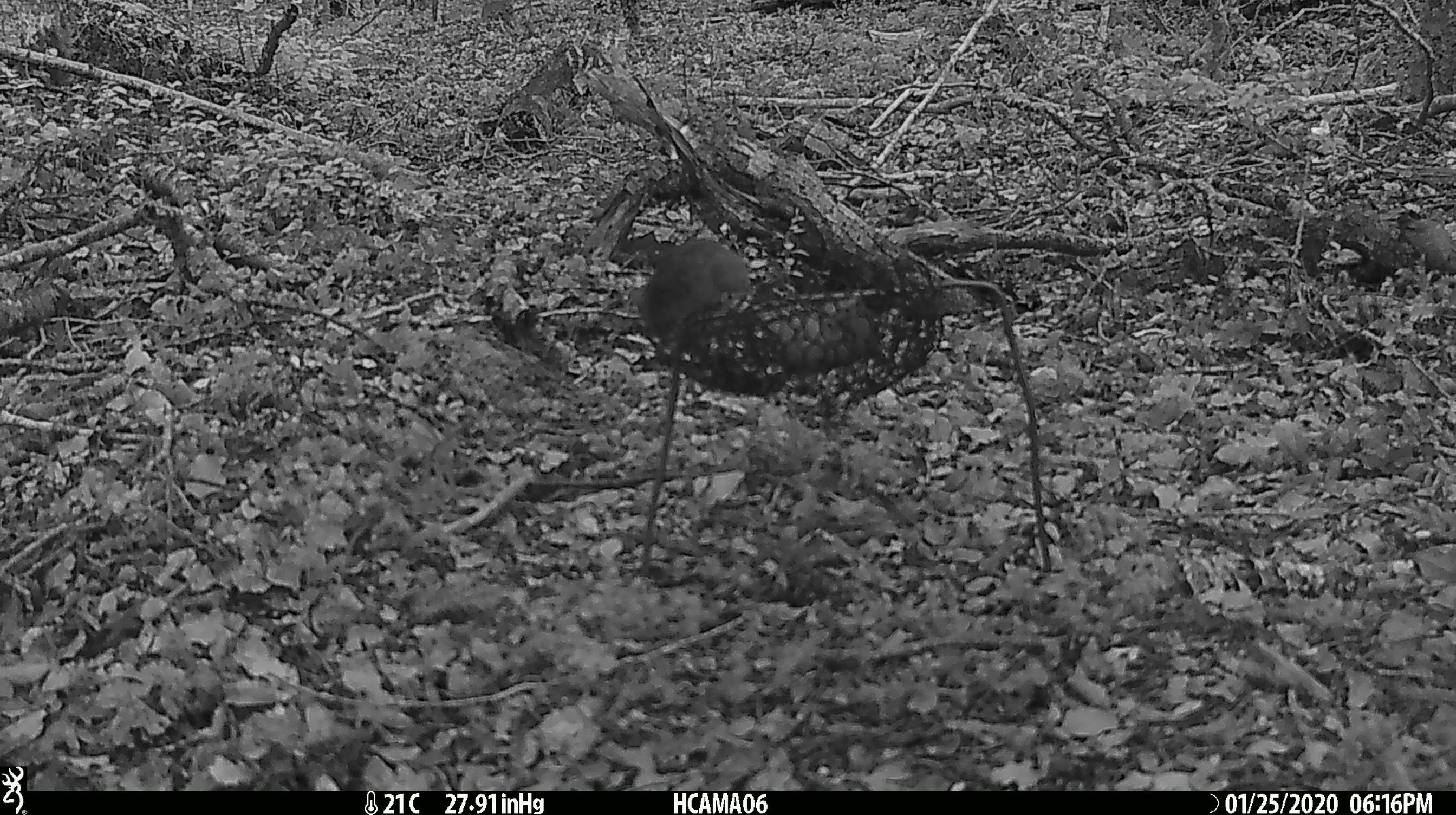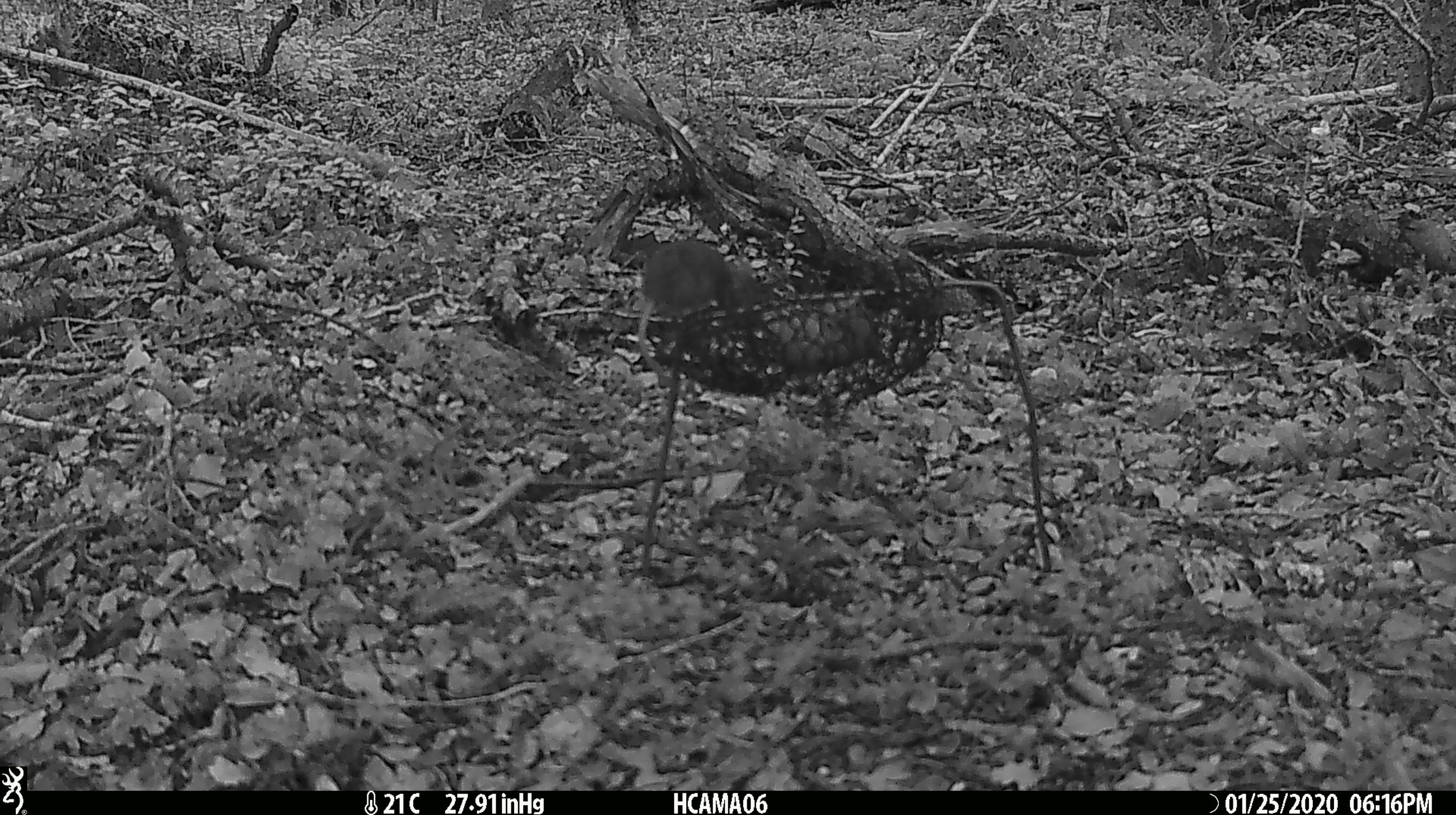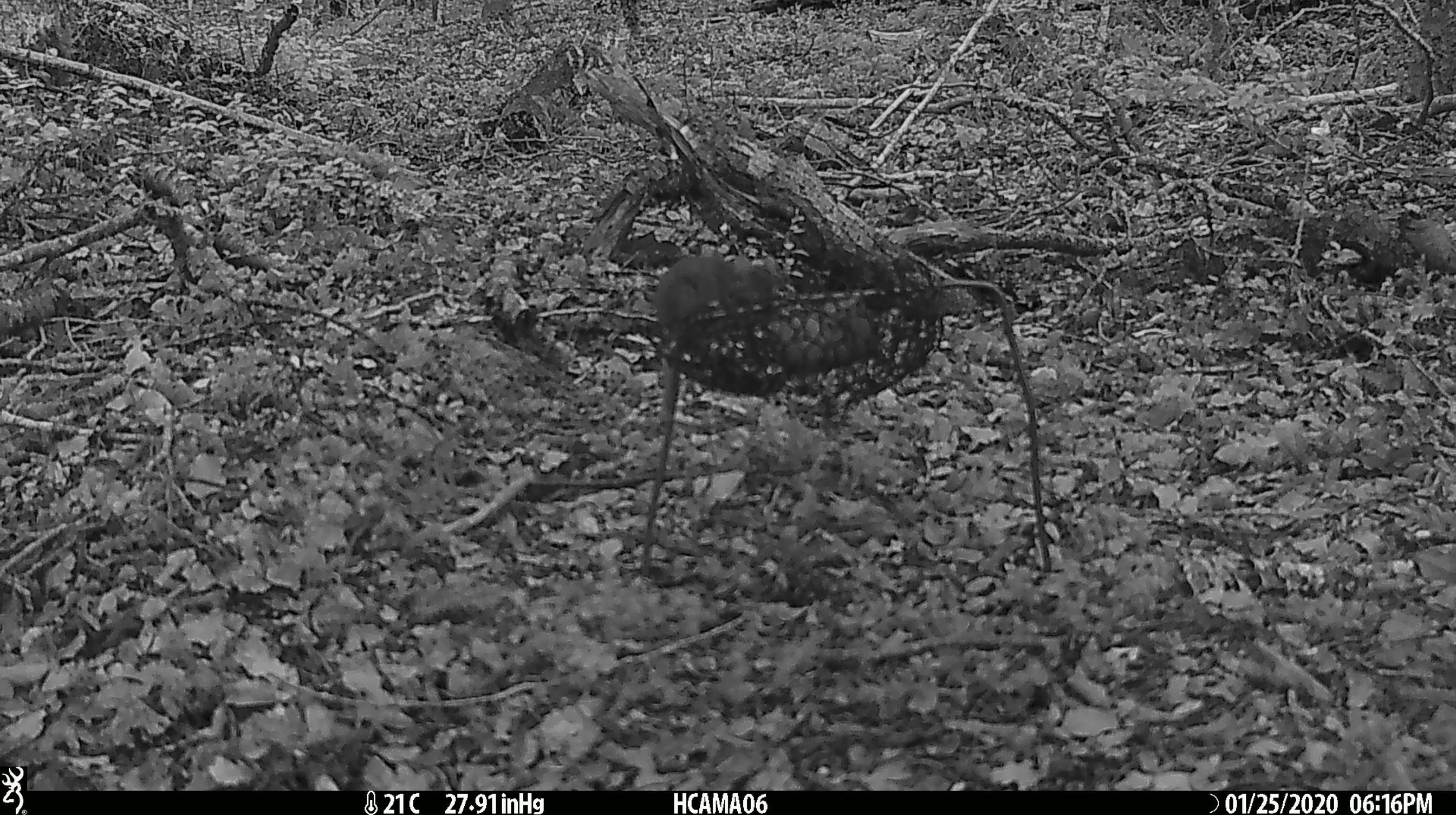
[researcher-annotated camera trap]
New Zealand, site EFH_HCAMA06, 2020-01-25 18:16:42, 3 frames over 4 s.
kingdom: Animalia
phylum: Chordata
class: Mammalia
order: Rodentia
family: Muridae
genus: Mus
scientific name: Mus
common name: mouse